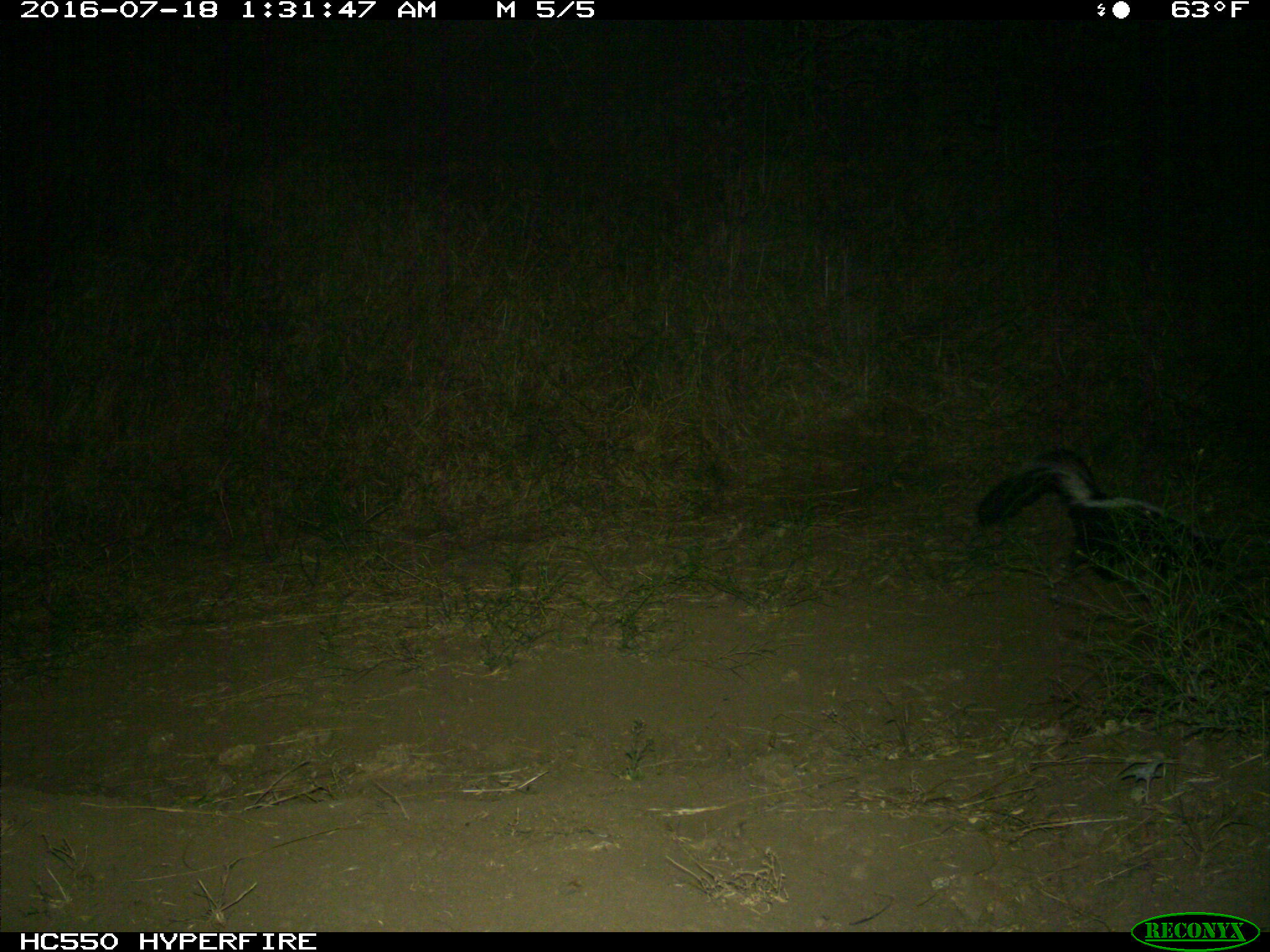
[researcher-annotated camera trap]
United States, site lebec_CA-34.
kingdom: Animalia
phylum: Chordata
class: Mammalia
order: Carnivora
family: Mephitidae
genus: Mephitis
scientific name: Mephitis mephitis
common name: striped skunk